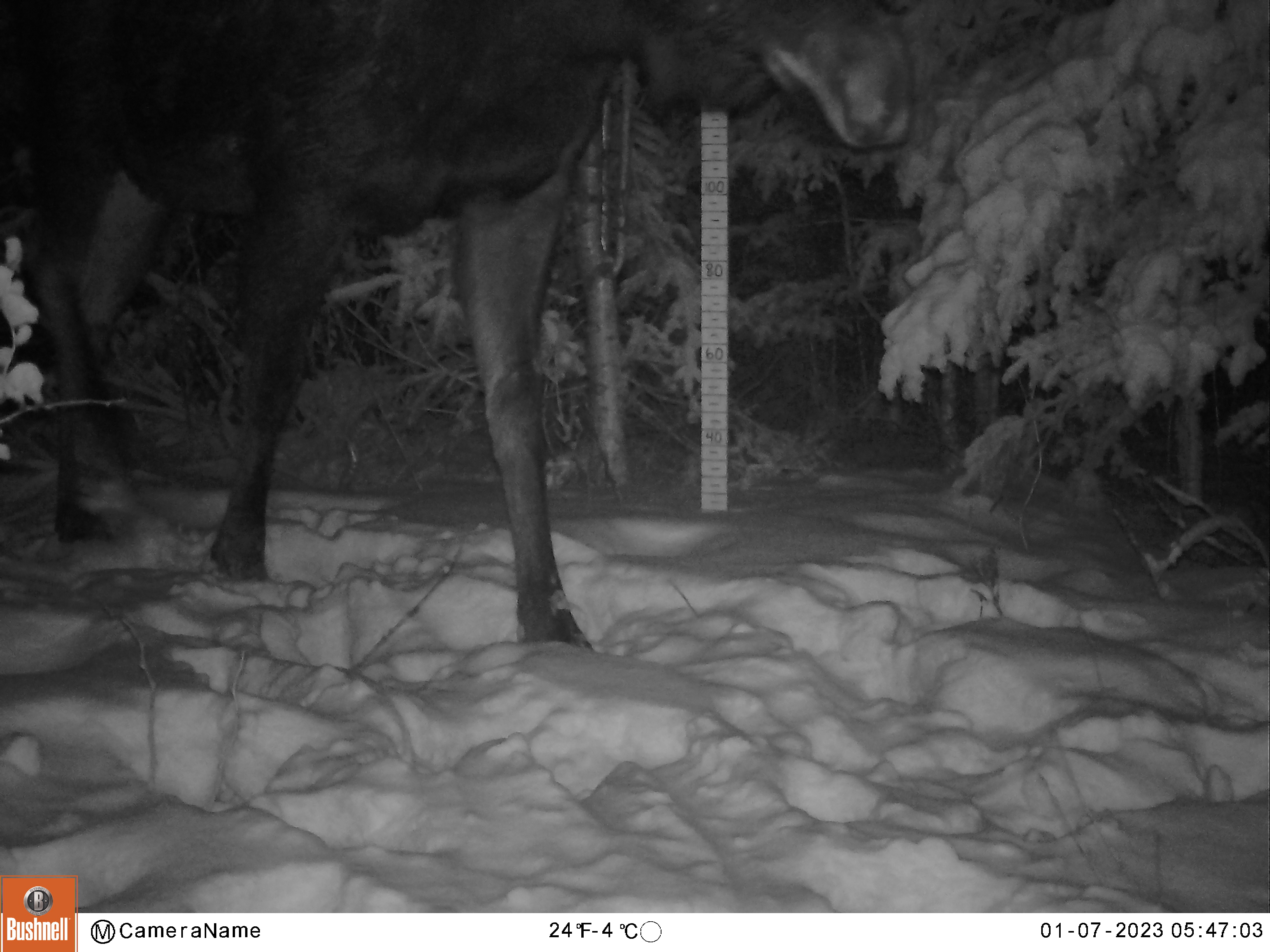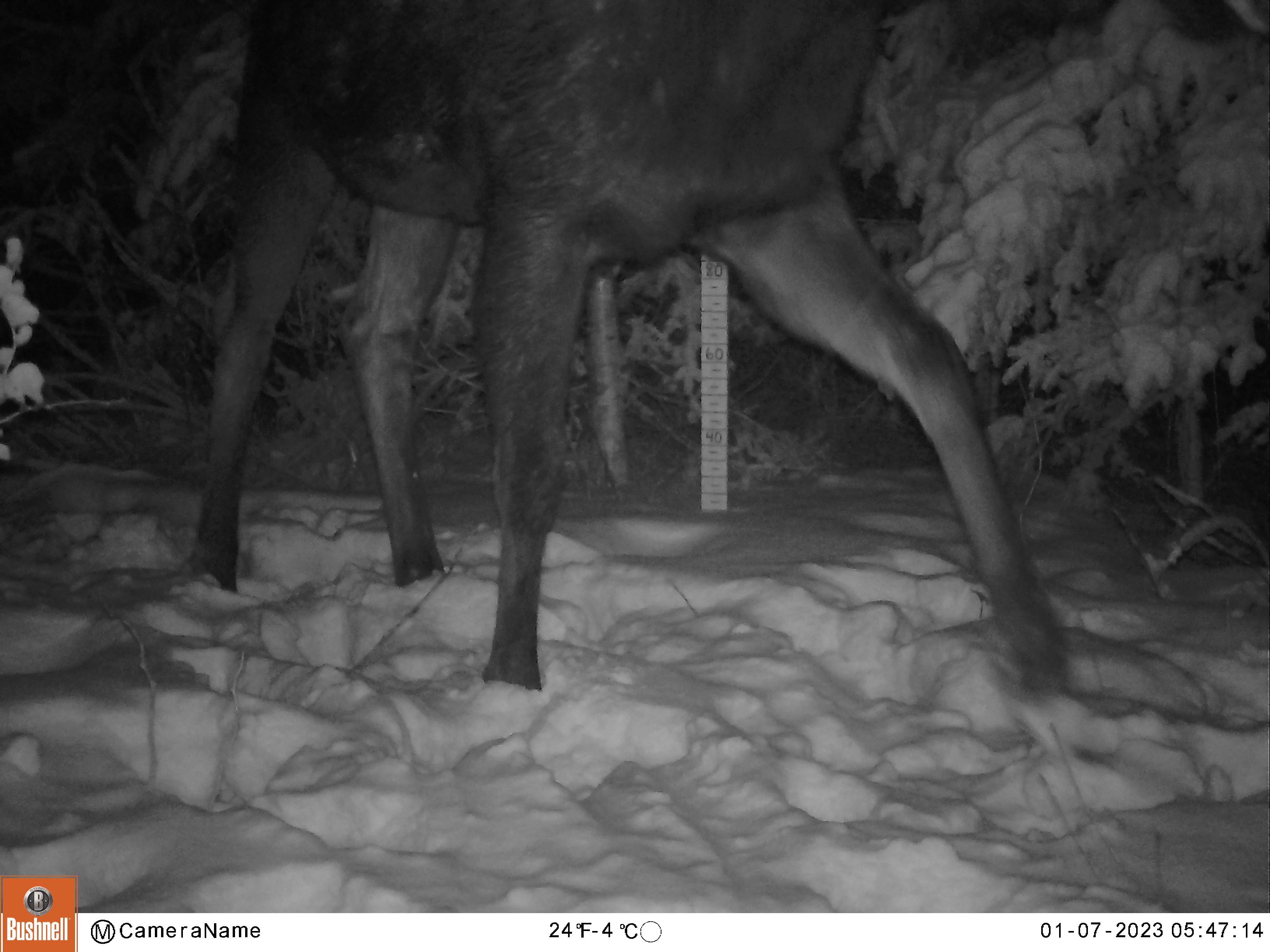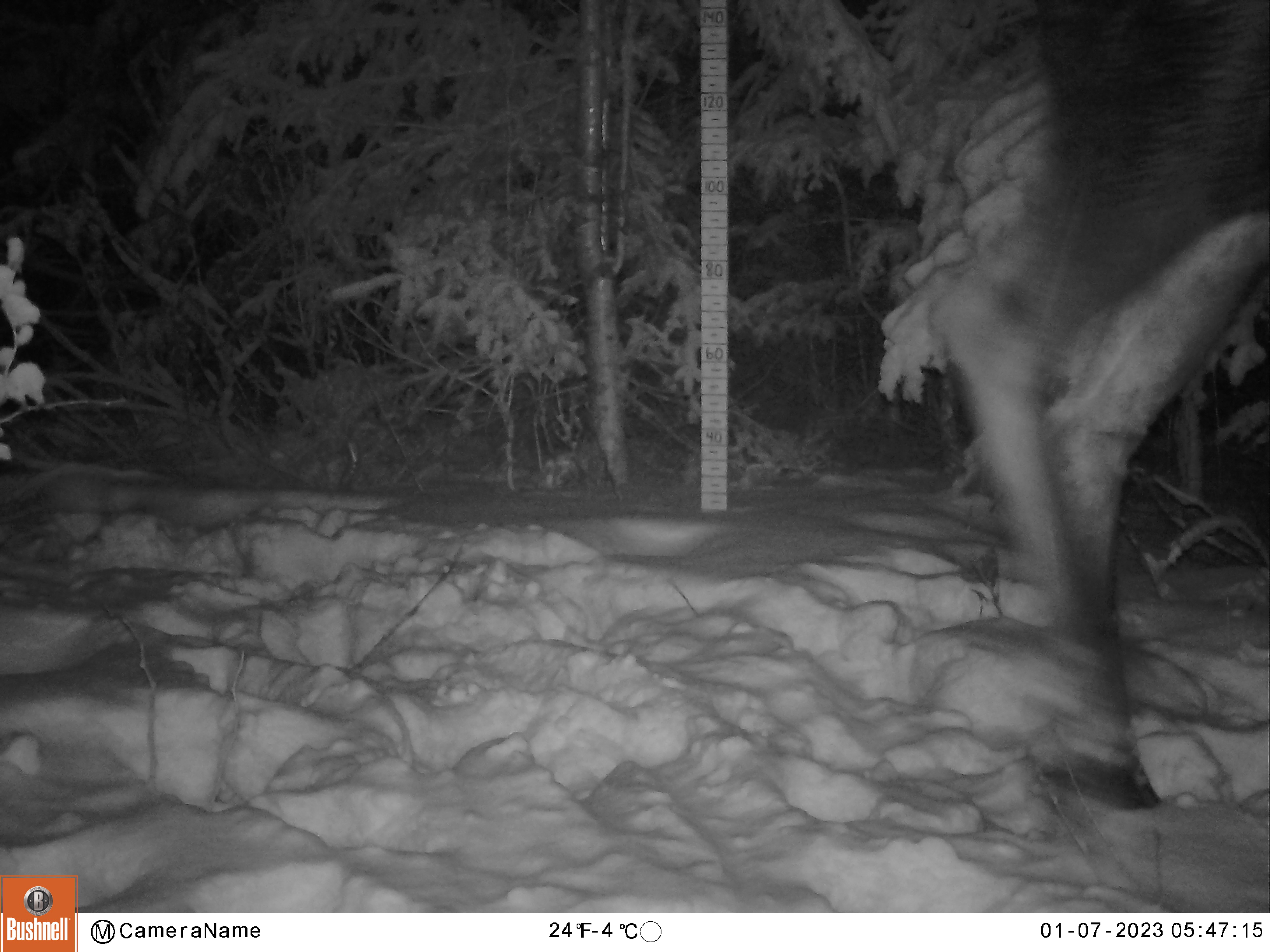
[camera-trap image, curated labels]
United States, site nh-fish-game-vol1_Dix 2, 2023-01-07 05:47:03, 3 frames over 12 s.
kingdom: Animalia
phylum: Chordata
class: Mammalia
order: Artiodactyla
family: Cervidae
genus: Alces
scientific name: Alces alces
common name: moose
Moose (Alces alces).